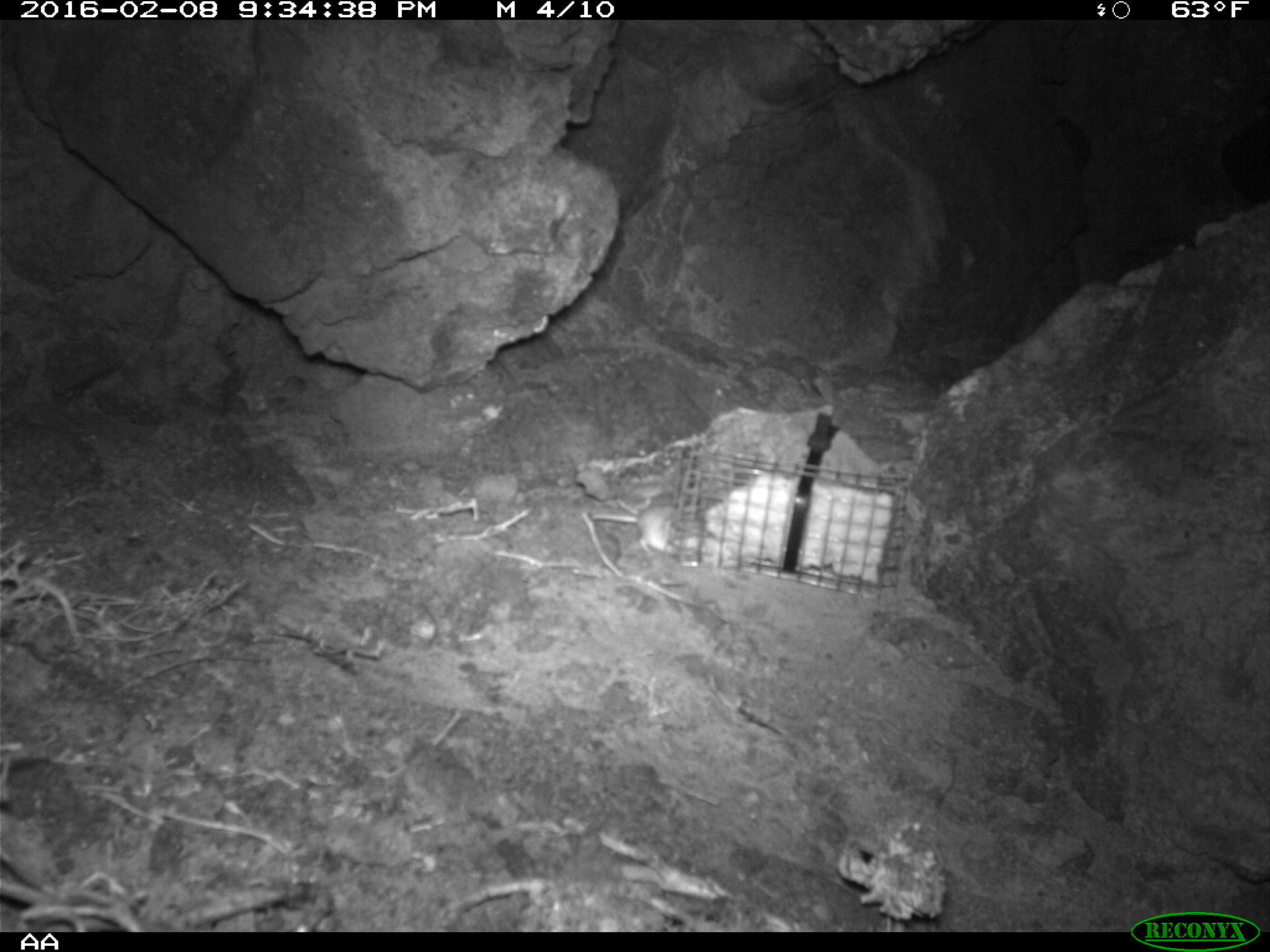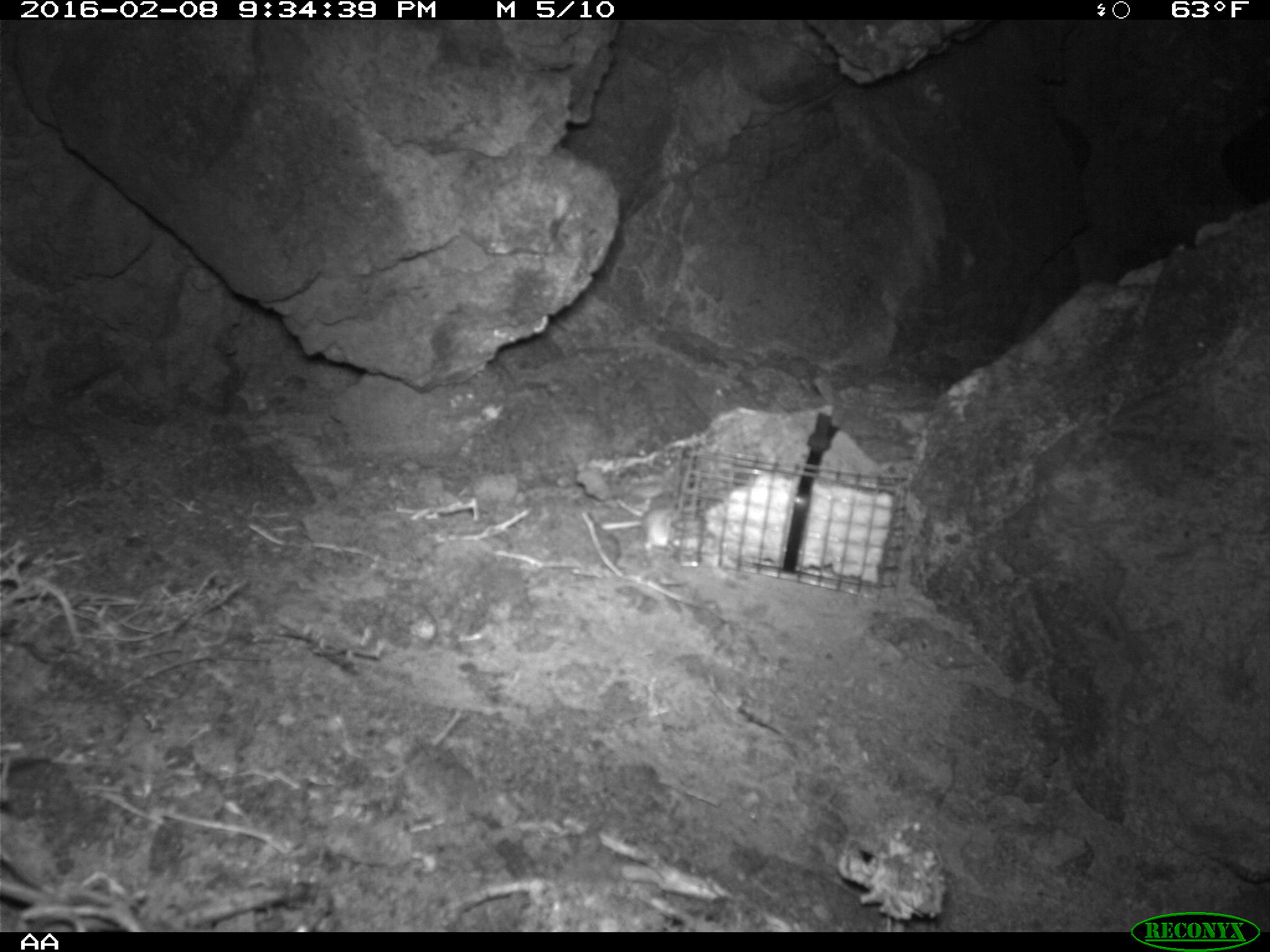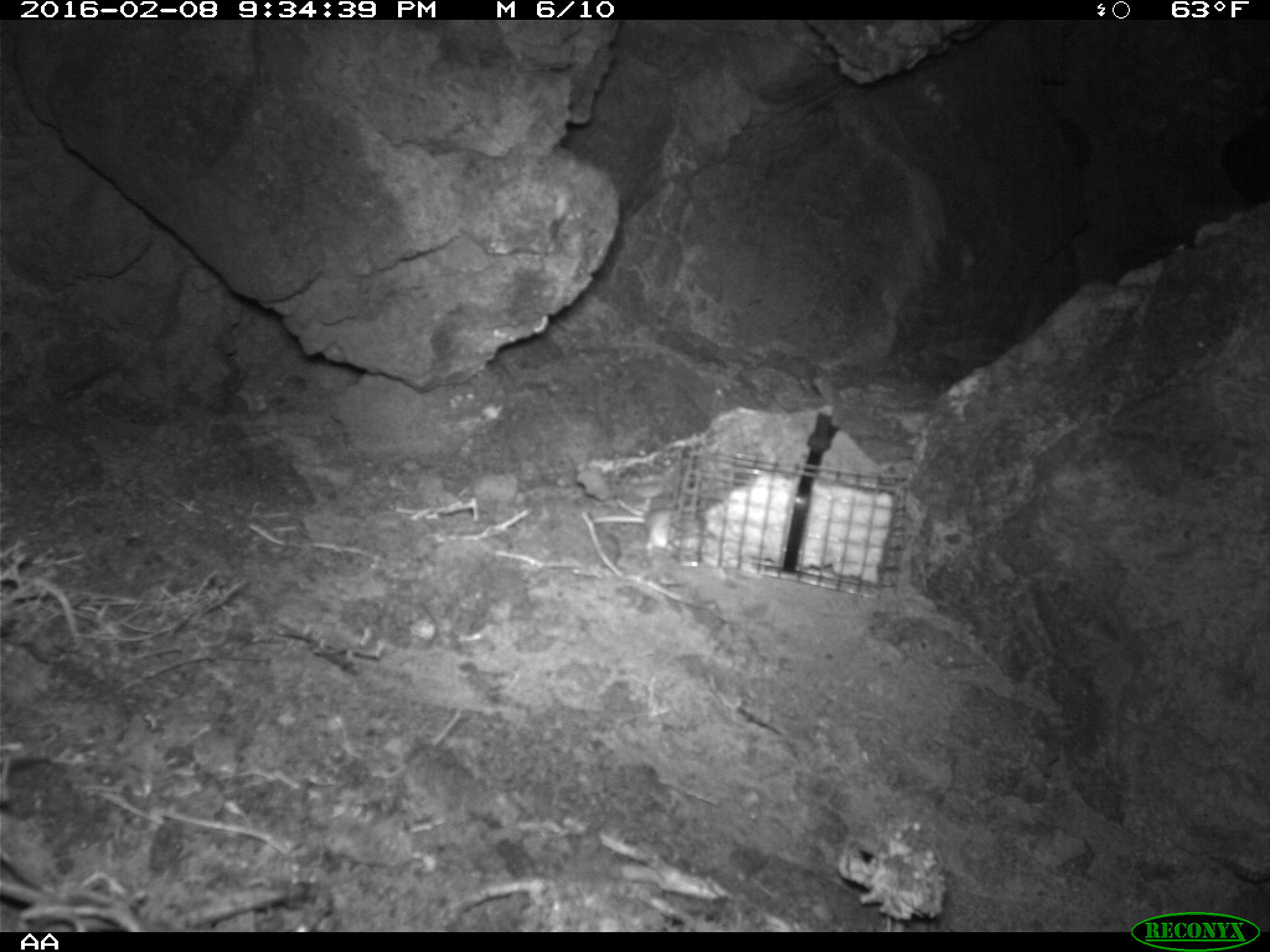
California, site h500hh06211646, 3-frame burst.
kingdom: Animalia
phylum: Chordata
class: Mammalia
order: Rodentia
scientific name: Rodentia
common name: rodent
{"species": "rodent (Rodentia)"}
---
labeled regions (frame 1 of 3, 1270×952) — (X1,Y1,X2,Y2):
rodent: (586,506,699,558)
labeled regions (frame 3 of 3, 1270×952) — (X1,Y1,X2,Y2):
rodent: (590,509,703,555)